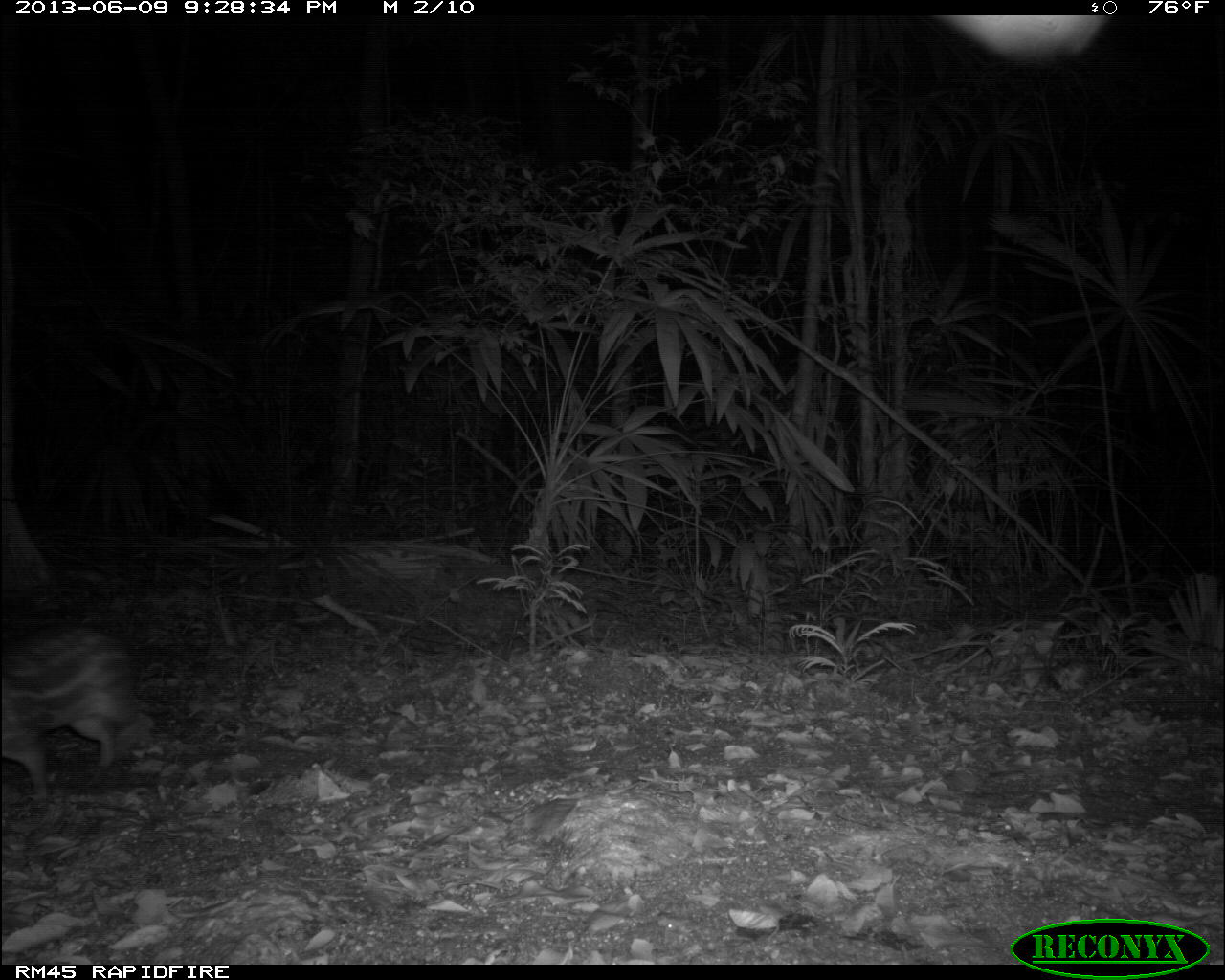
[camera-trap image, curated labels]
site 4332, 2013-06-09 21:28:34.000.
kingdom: Animalia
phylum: Chordata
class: Mammalia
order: Rodentia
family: Cuniculidae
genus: Cuniculus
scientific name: Cuniculus paca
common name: lowland paca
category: agouti paca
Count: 1.